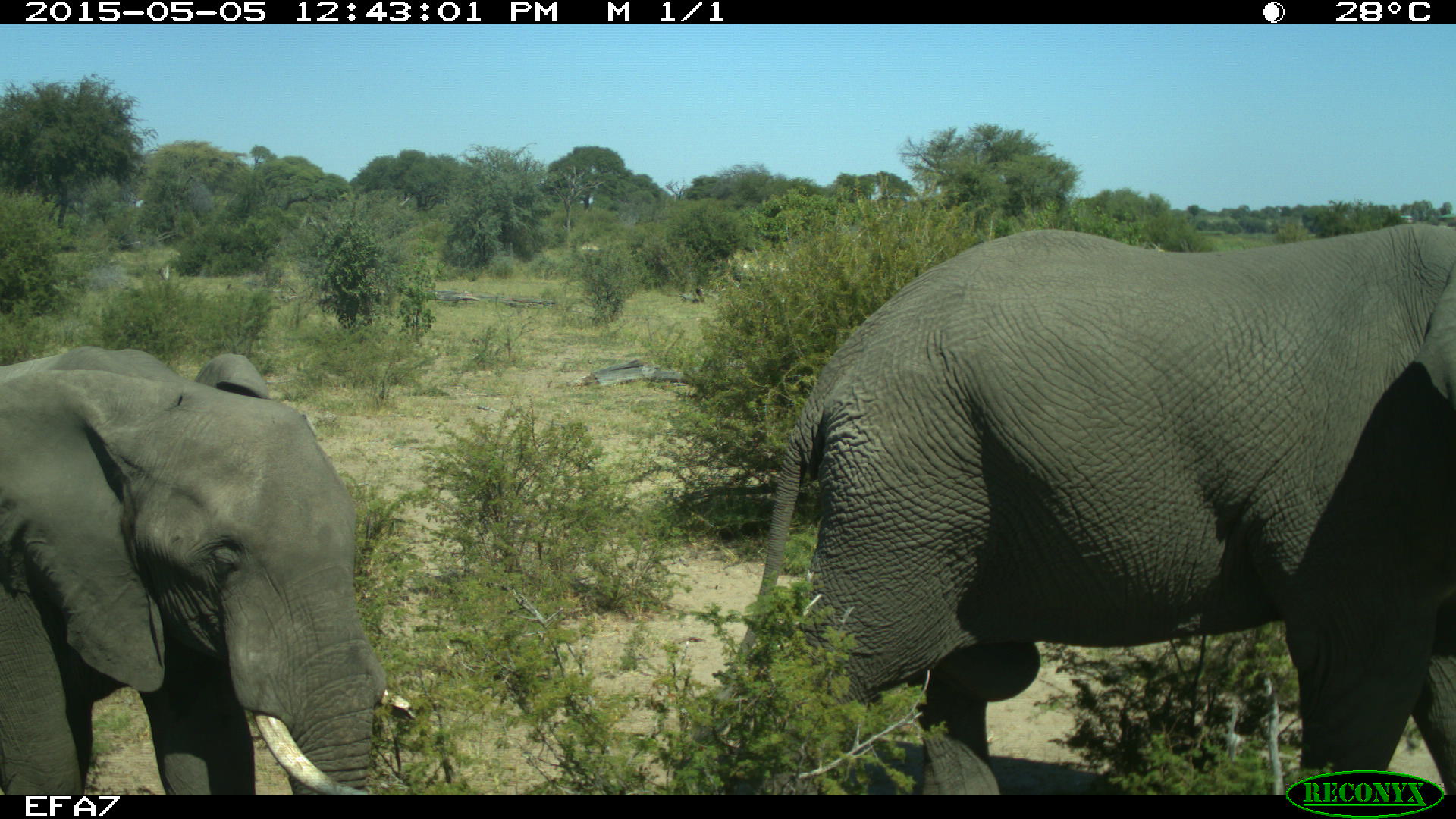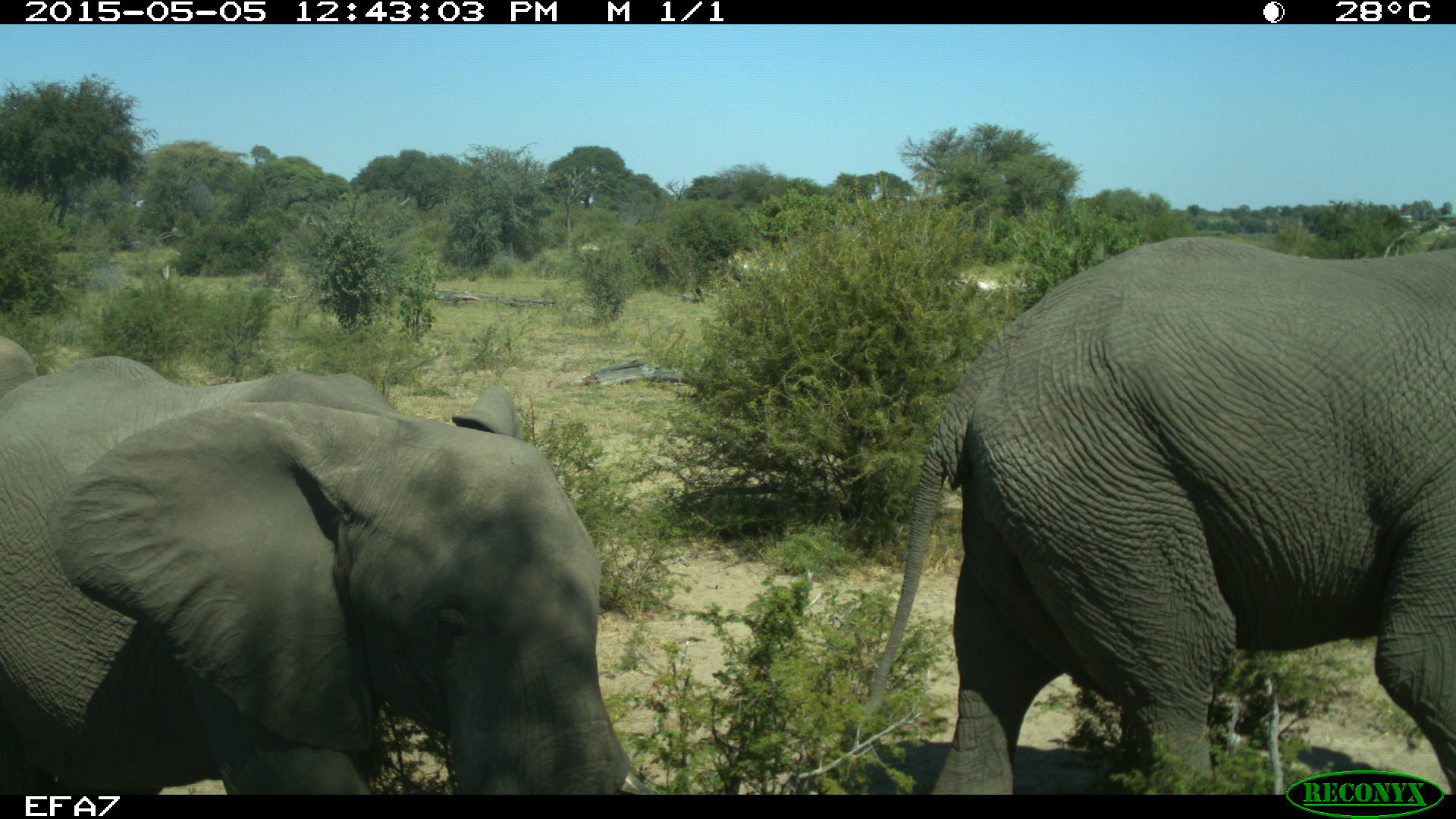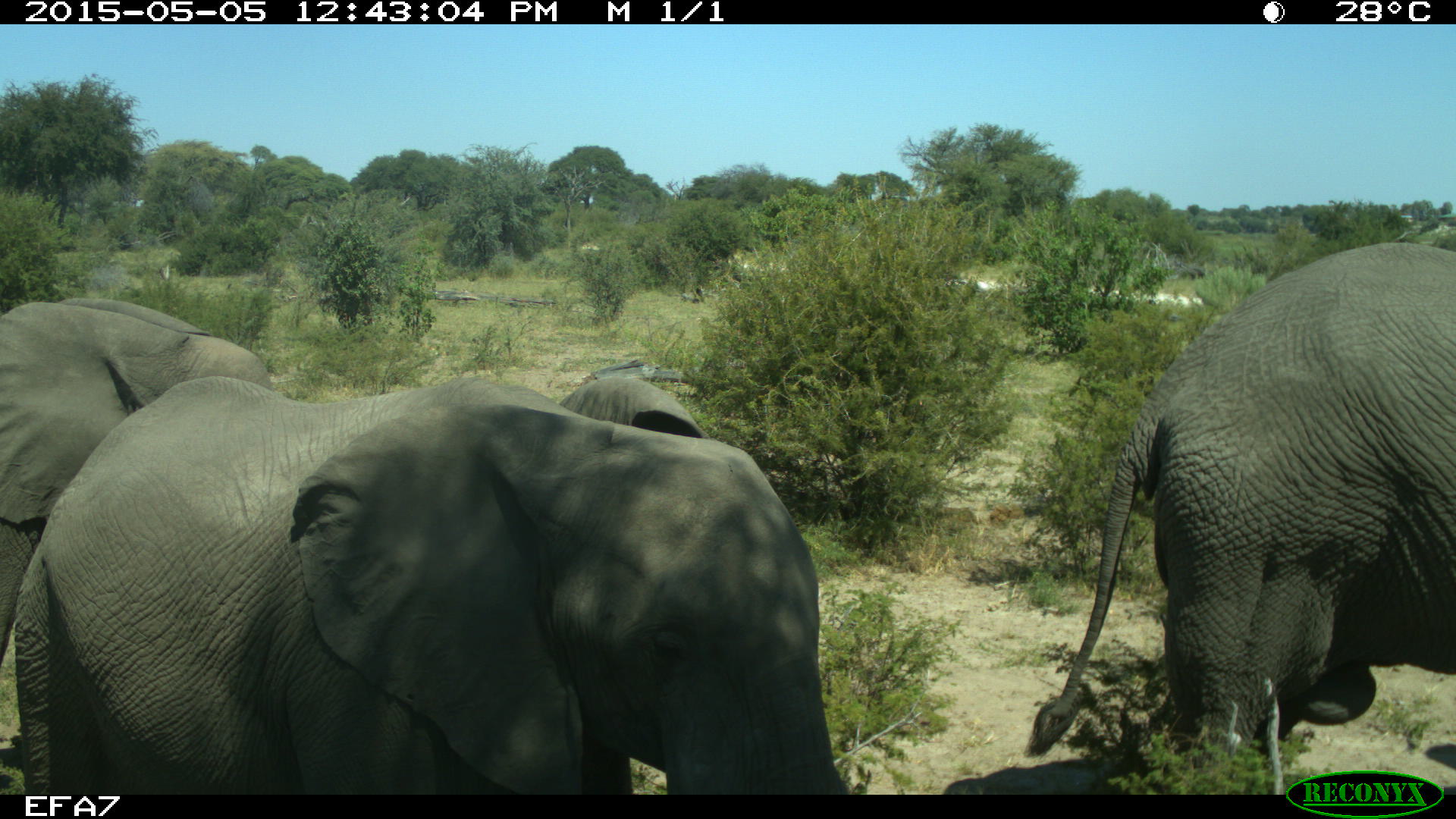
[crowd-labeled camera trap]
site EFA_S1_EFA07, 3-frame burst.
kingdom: Animalia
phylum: Chordata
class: Mammalia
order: Proboscidea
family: Elephantidae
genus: Loxodonta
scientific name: Loxodonta africana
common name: african bush elephant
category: elephant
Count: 3.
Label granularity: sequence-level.